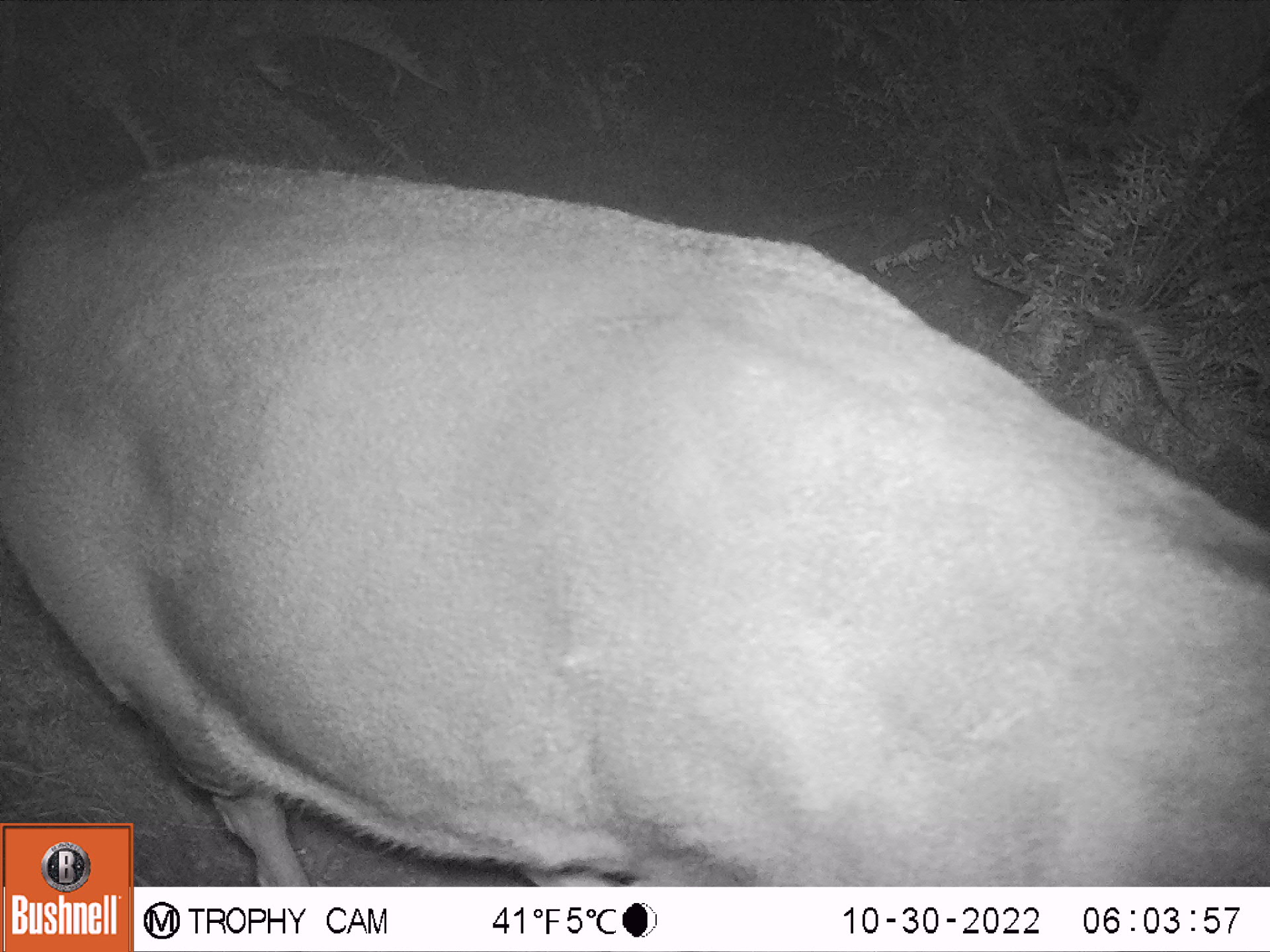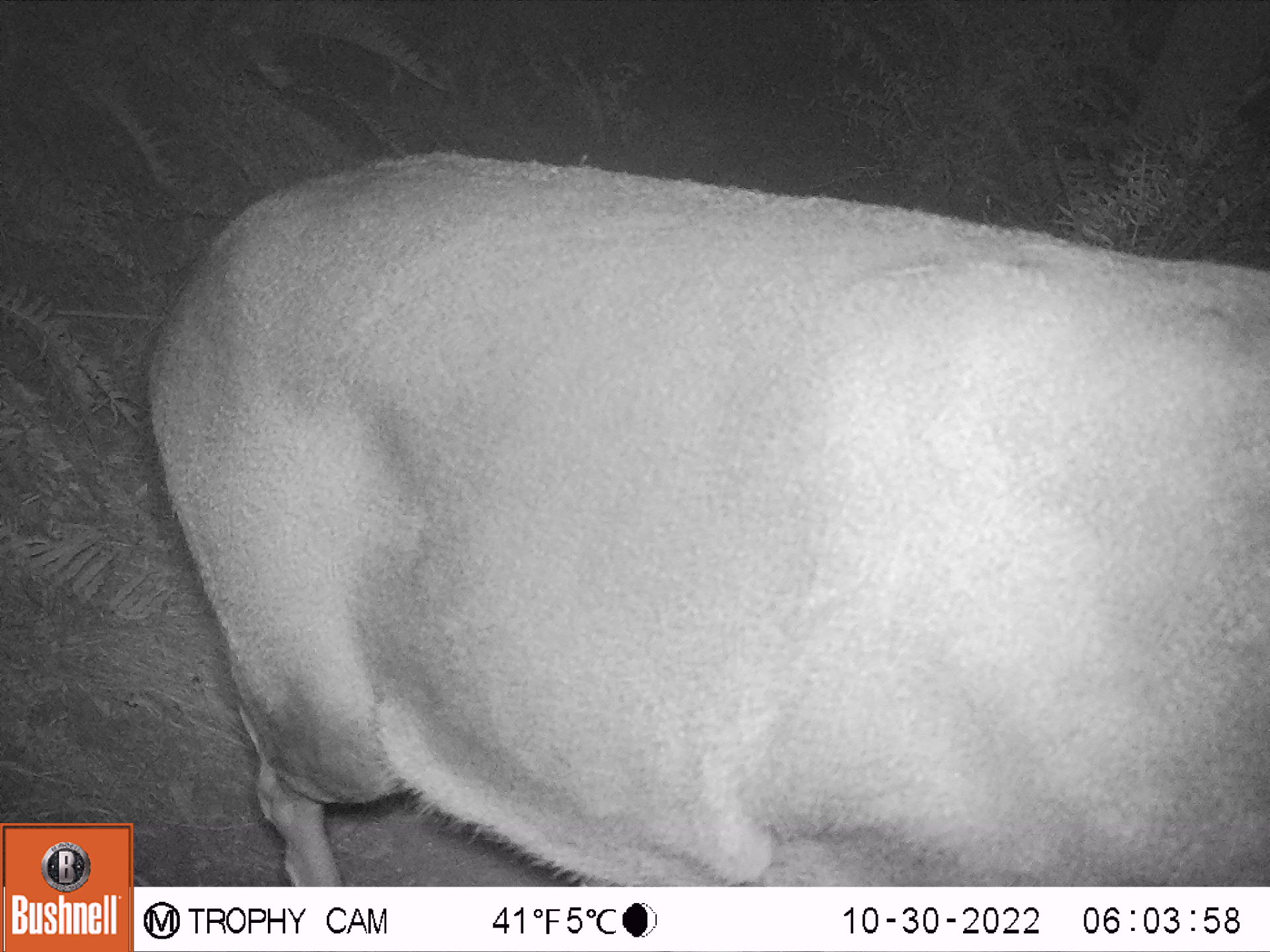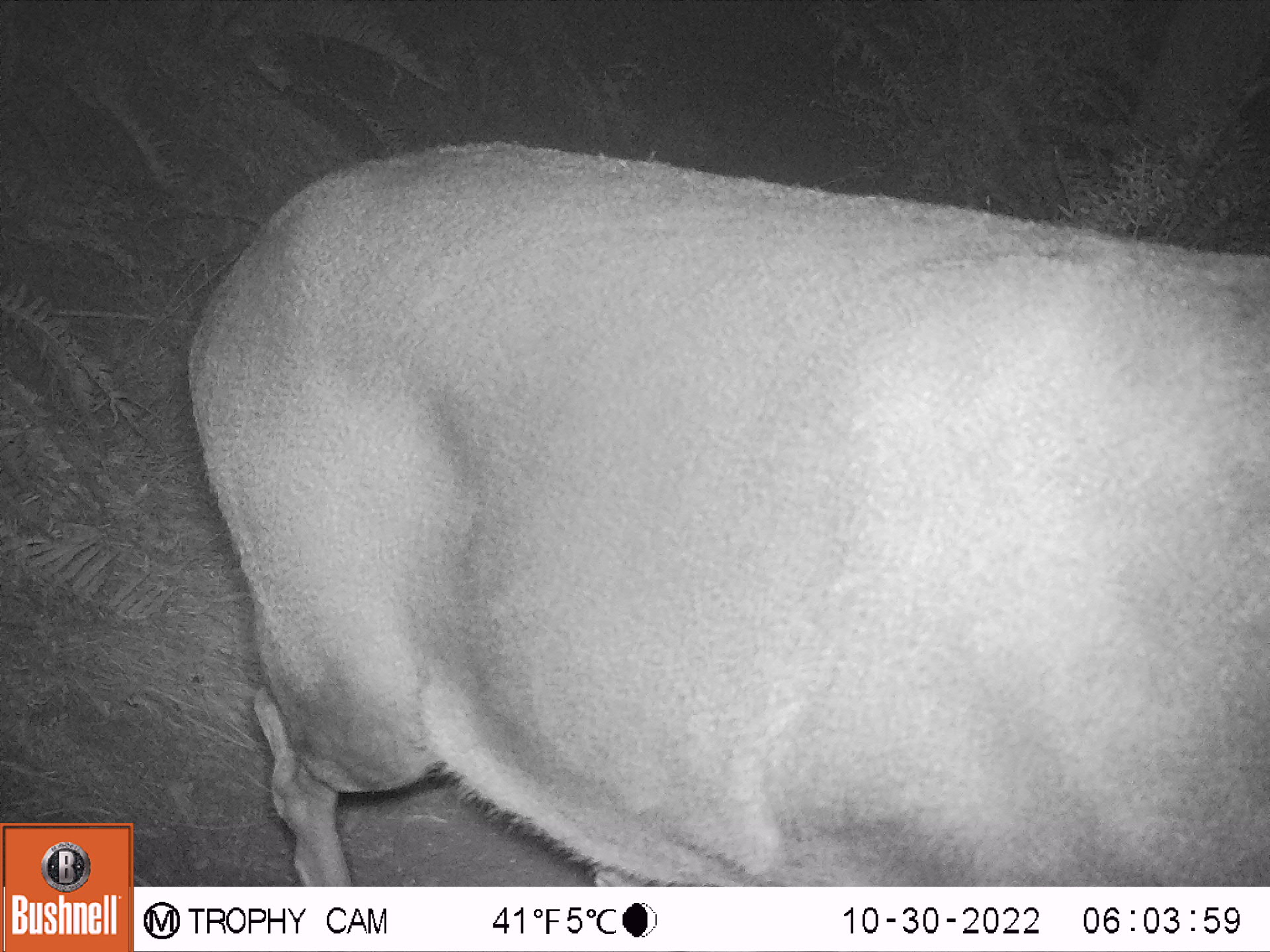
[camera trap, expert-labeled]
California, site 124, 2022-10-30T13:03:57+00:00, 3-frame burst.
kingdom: Animalia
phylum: Chordata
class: Mammalia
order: Artiodactyla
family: Cervidae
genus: Odocoileus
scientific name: Odocoileus hemionus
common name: mule deer